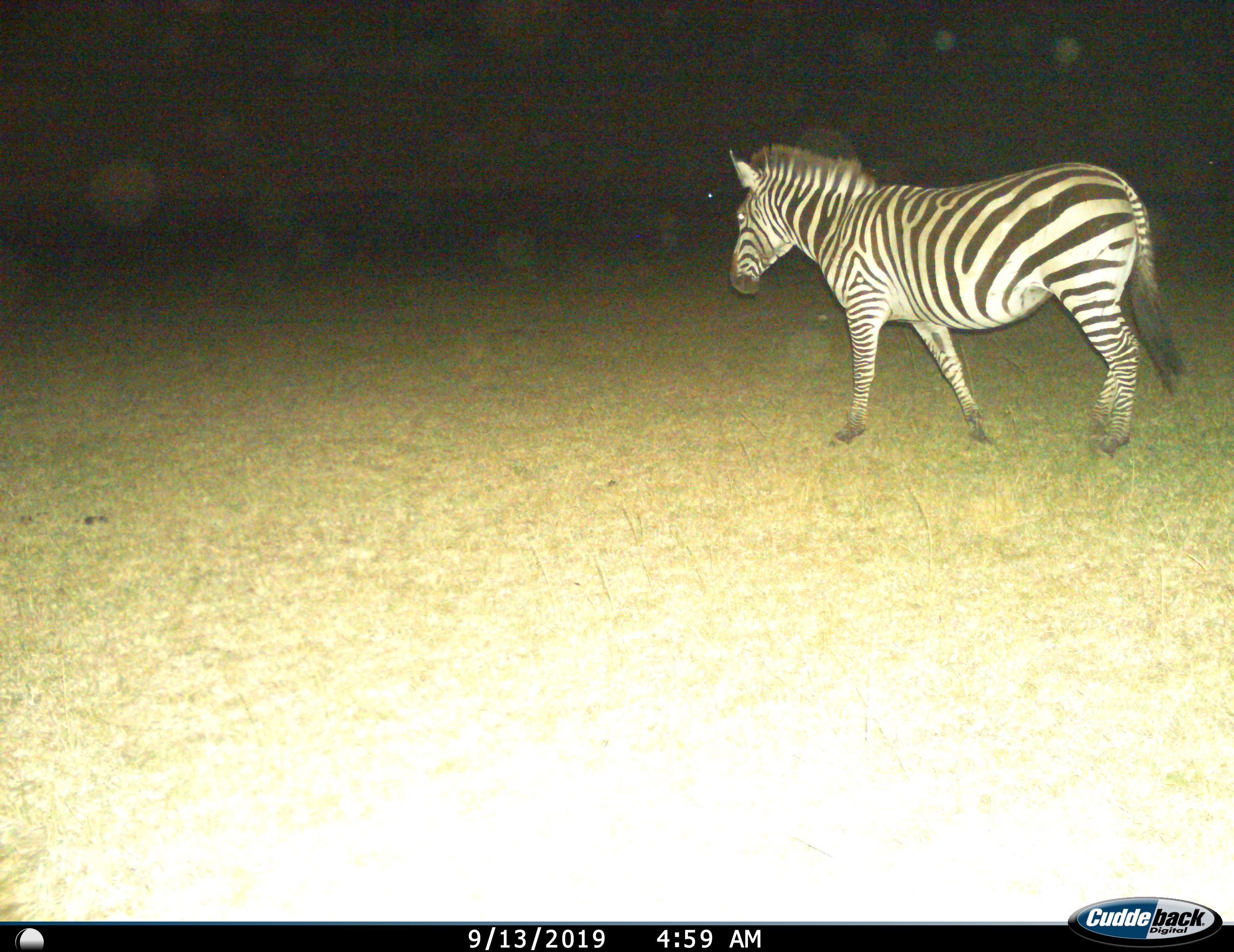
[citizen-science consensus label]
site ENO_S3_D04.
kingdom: Animalia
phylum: Chordata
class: Mammalia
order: Perissodactyla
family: Equidae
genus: Equus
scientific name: Equus quagga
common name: plains zebra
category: zebraplains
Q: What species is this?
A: Zebraplains (plains zebra) (Equus quagga).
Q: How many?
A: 1.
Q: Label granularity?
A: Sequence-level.